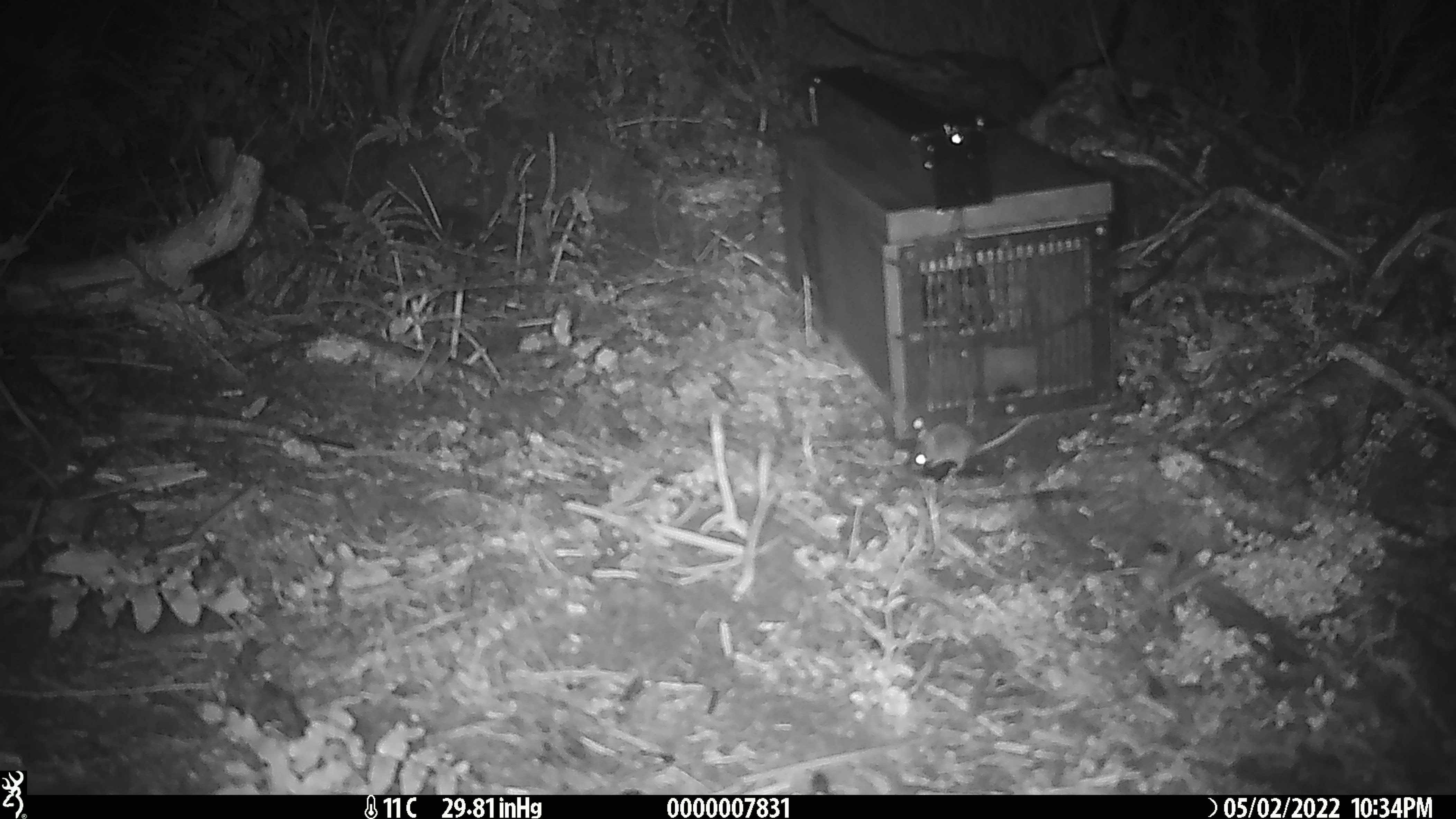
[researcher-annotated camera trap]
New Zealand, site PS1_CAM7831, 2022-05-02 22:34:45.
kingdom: Animalia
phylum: Chordata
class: Mammalia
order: Rodentia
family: Muridae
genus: Mus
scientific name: Mus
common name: mouse